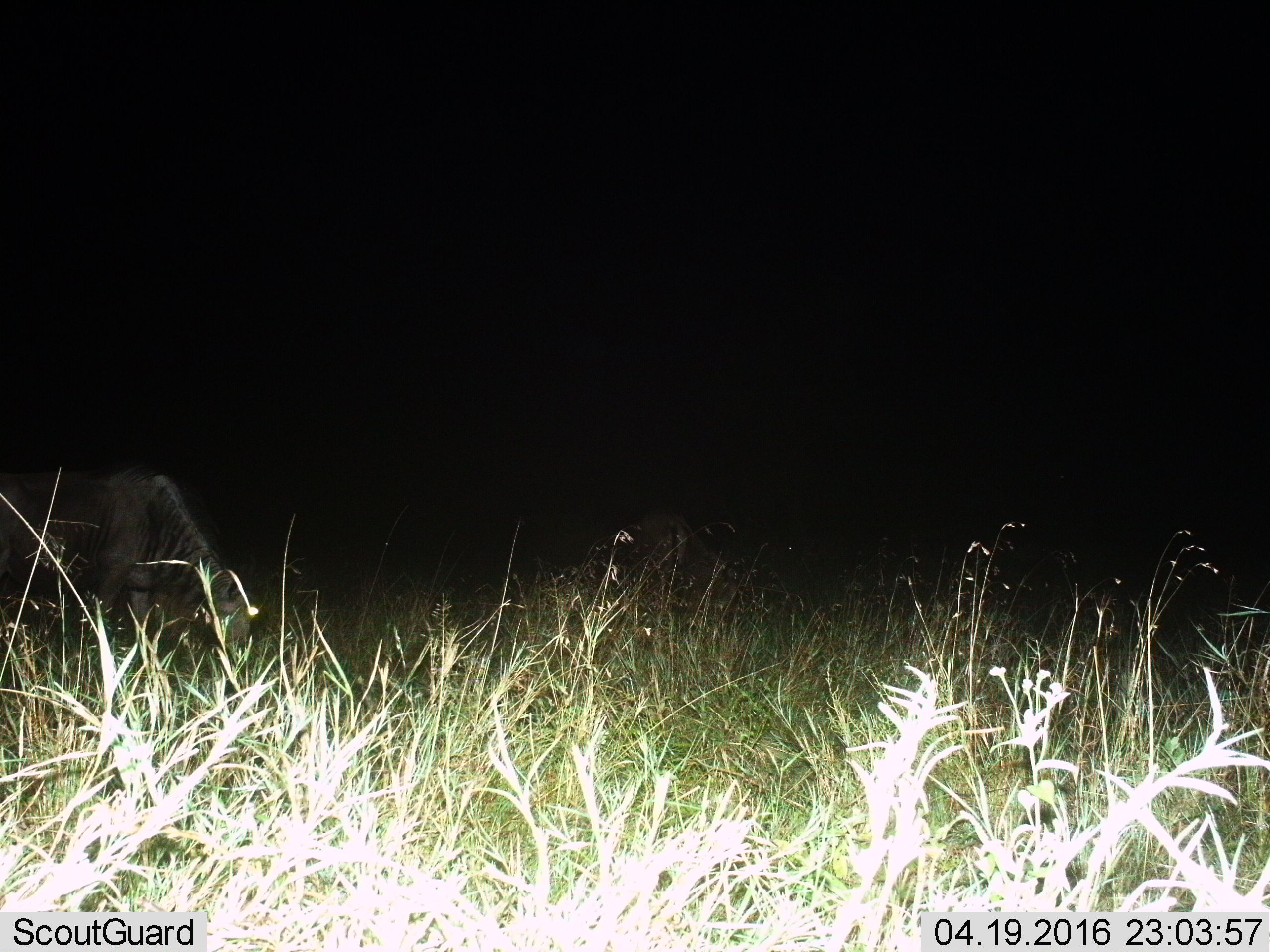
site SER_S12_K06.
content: unidentified animal